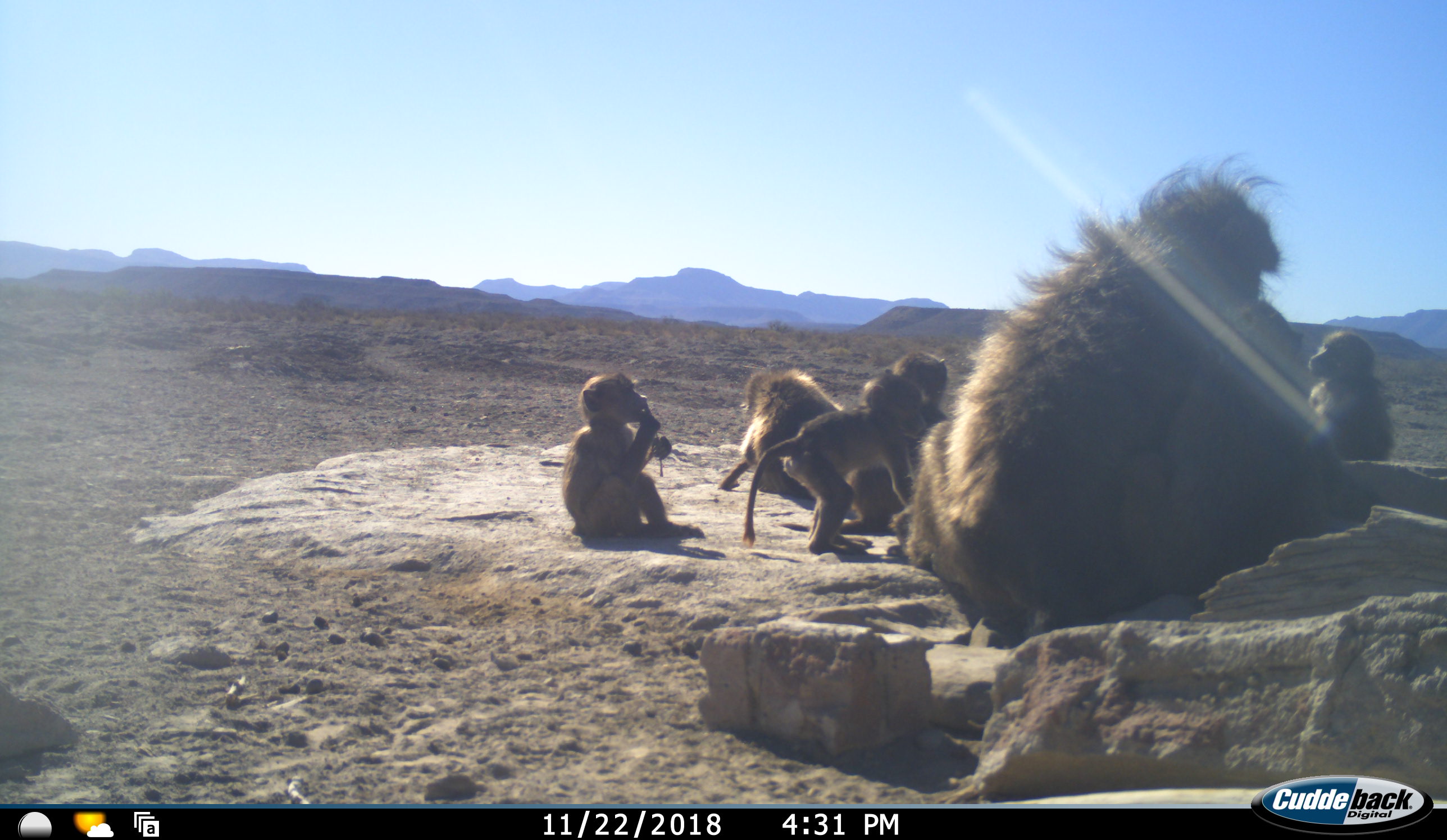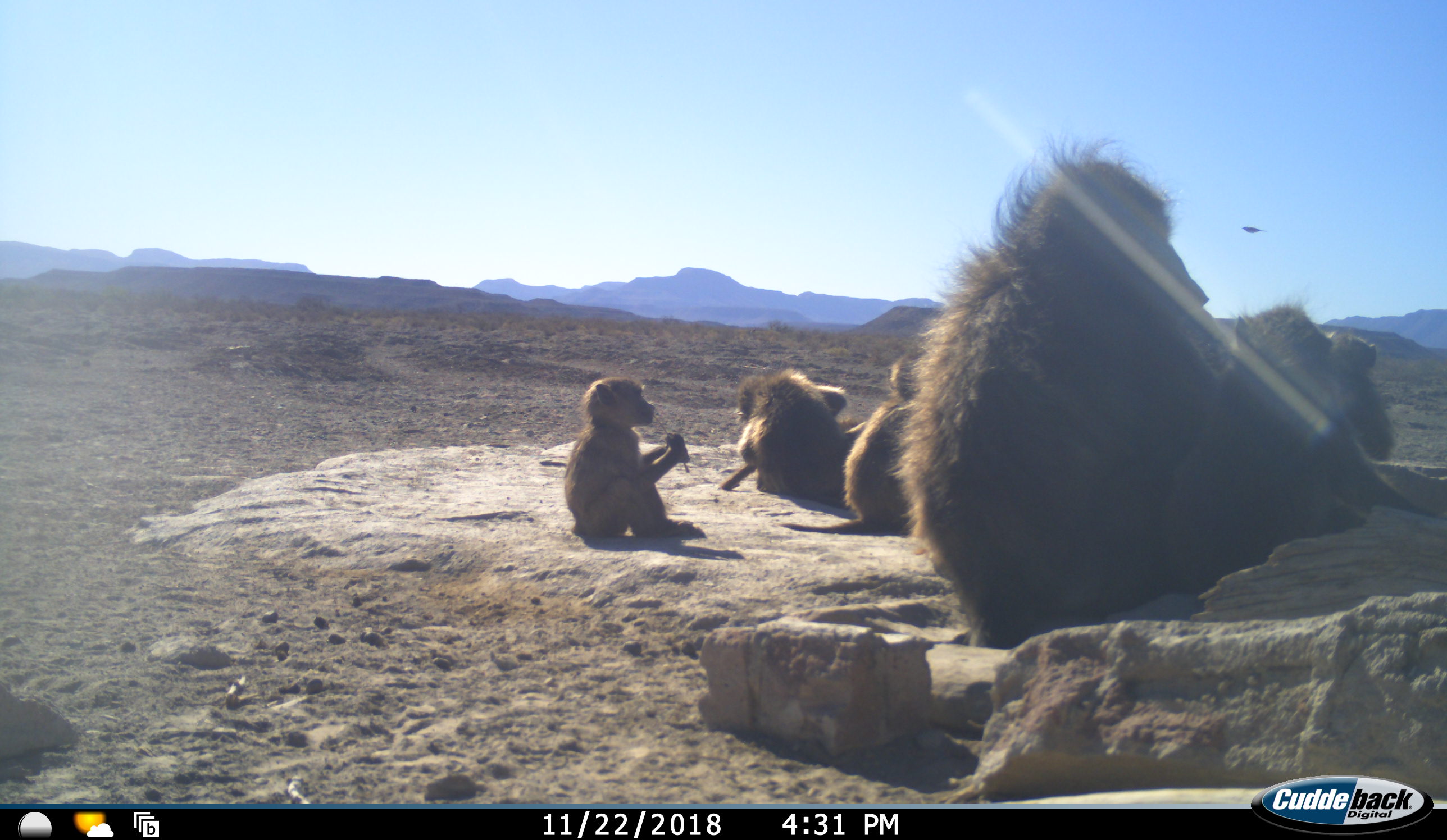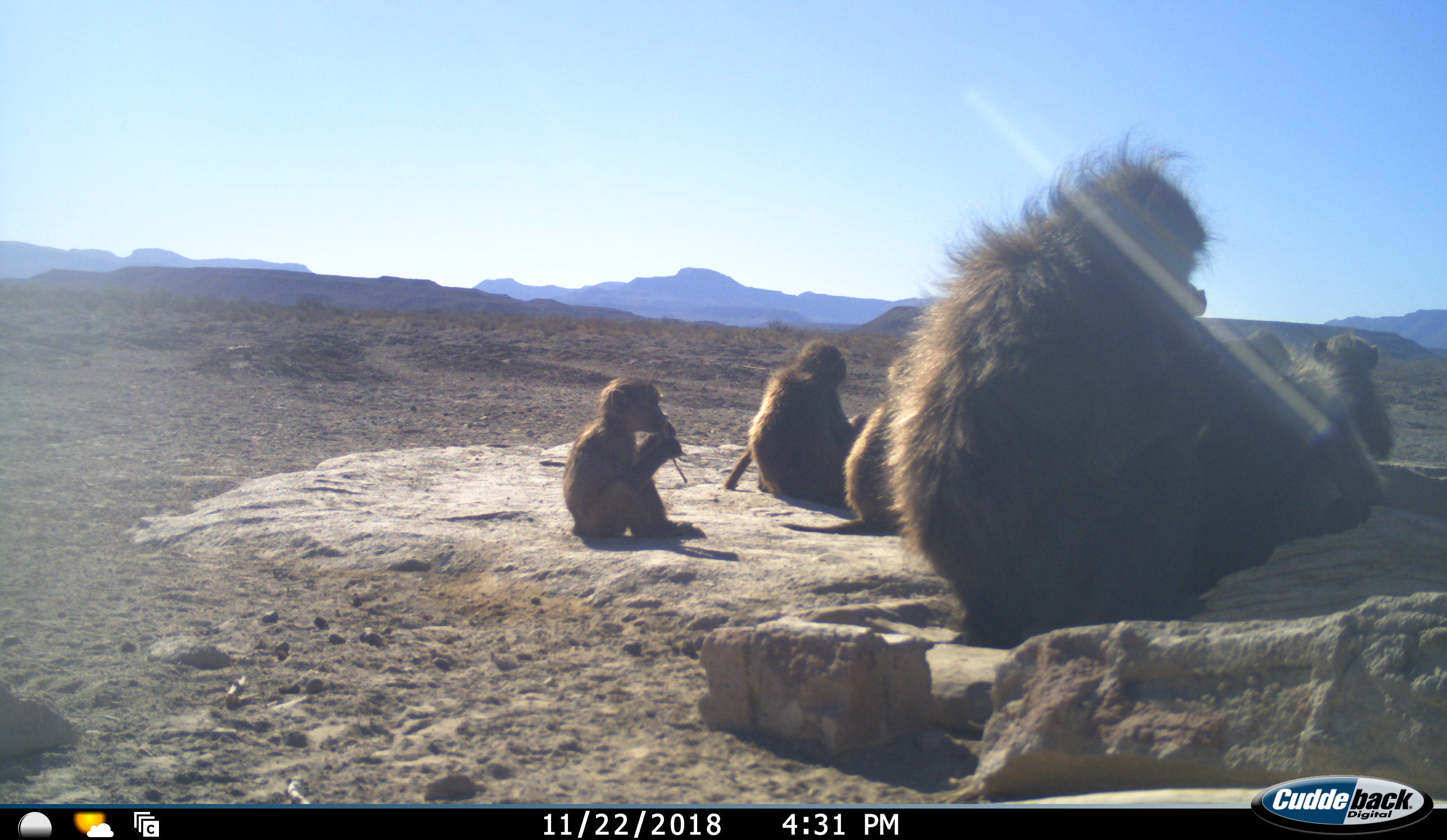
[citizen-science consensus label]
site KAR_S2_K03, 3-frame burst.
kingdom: Animalia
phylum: Chordata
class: Mammalia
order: Primates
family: Cercopithecidae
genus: Papio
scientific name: Papio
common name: baboon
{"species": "baboon (Papio)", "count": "7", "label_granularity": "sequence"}